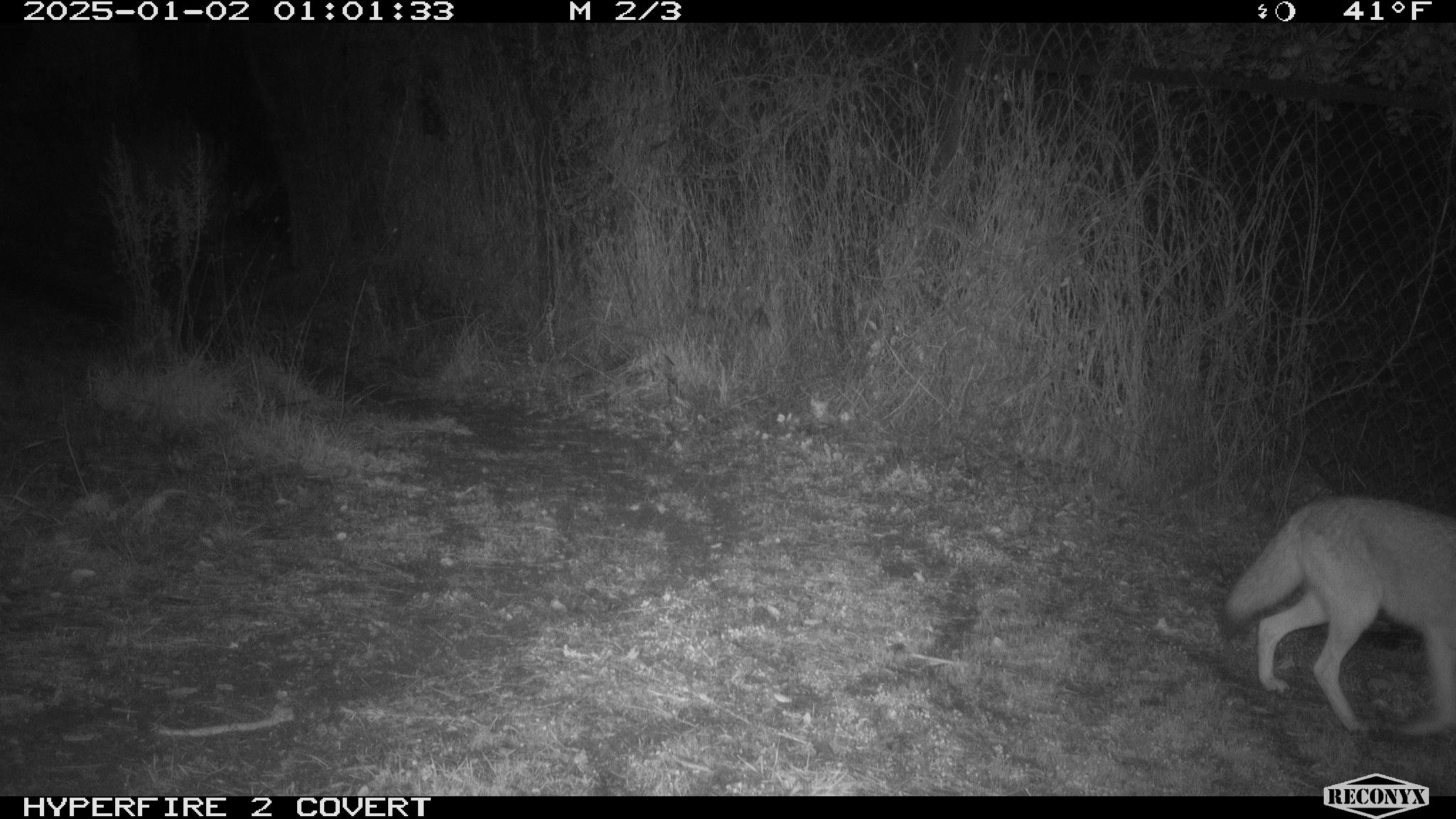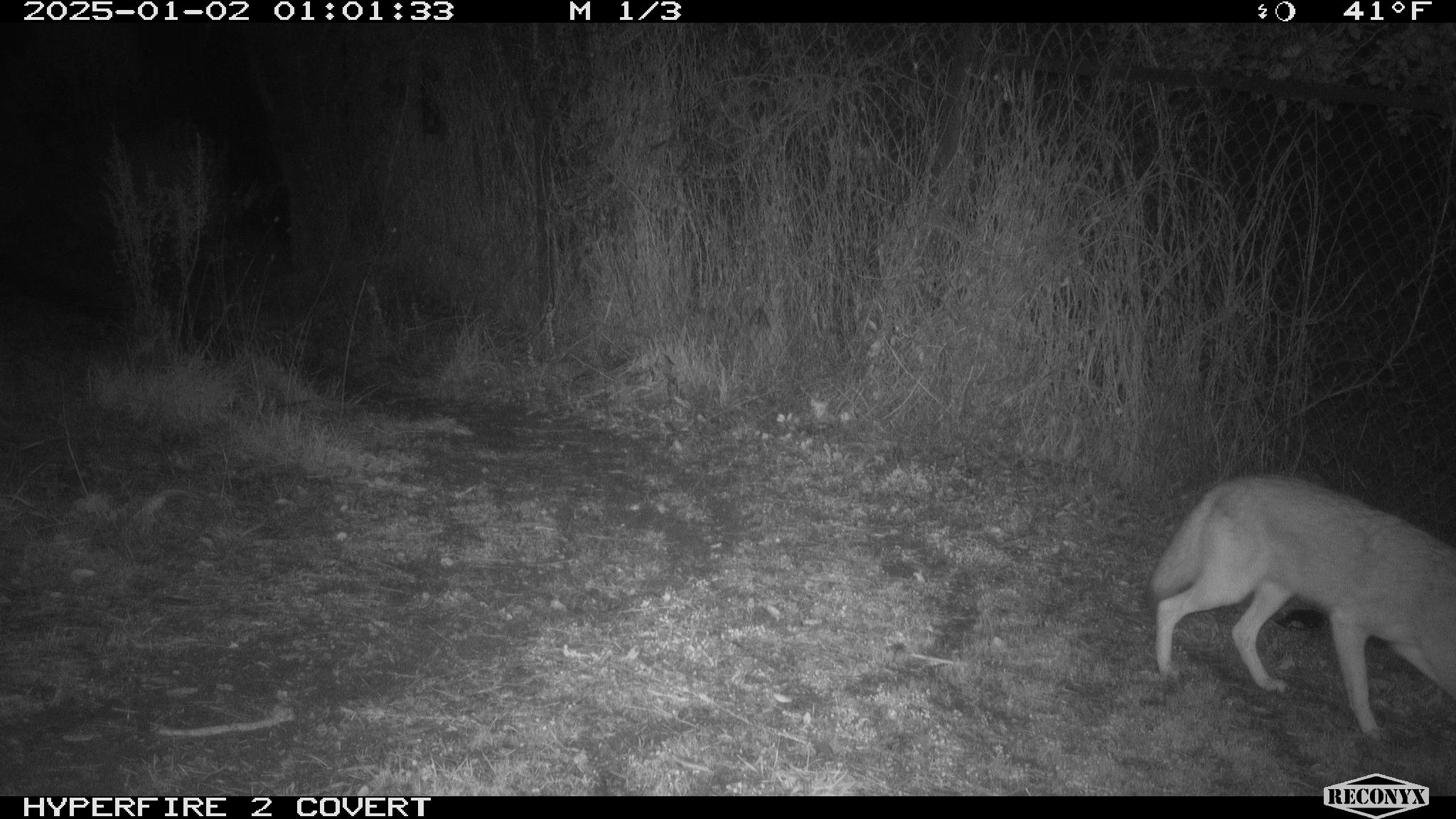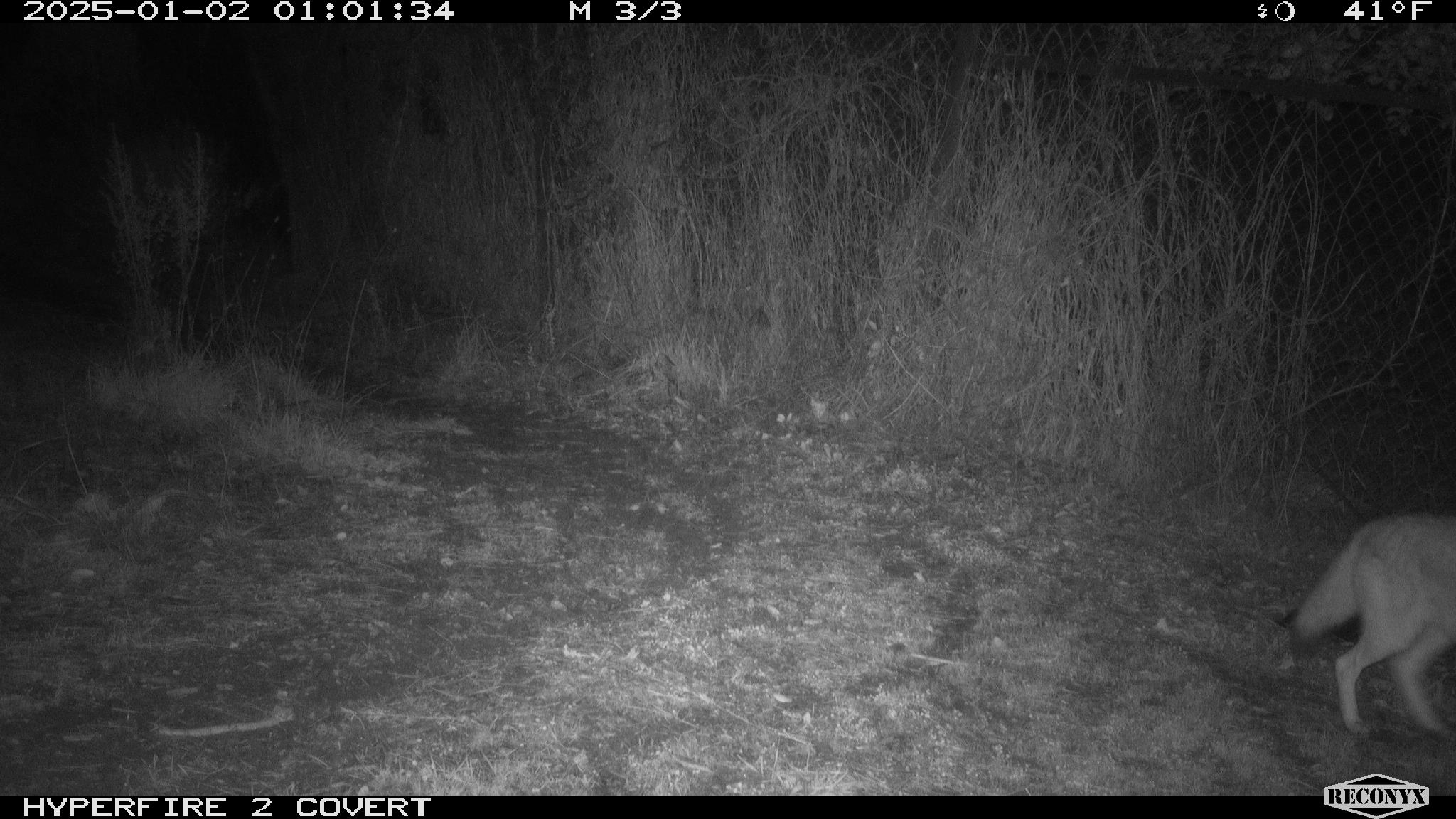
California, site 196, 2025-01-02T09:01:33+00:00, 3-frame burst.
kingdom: Animalia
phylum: Chordata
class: Mammalia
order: Carnivora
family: Canidae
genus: Canis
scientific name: Canis latrans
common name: coyote